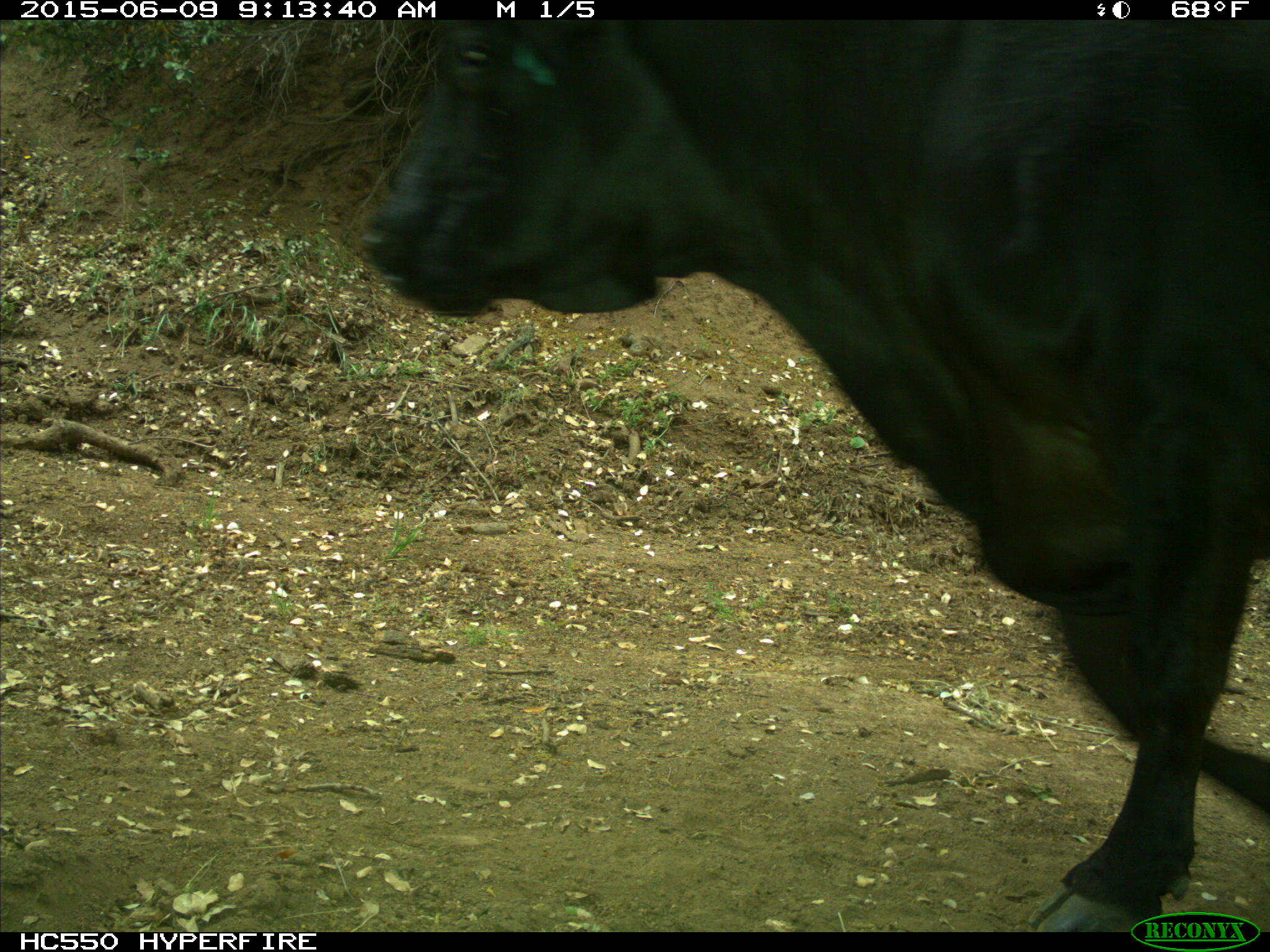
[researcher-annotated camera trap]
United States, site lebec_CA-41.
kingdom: Animalia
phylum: Chordata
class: Mammalia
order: Artiodactyla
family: Bovidae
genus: Bos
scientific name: Bos taurus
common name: domestic cow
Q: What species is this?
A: Bos taurus (domestic cow).